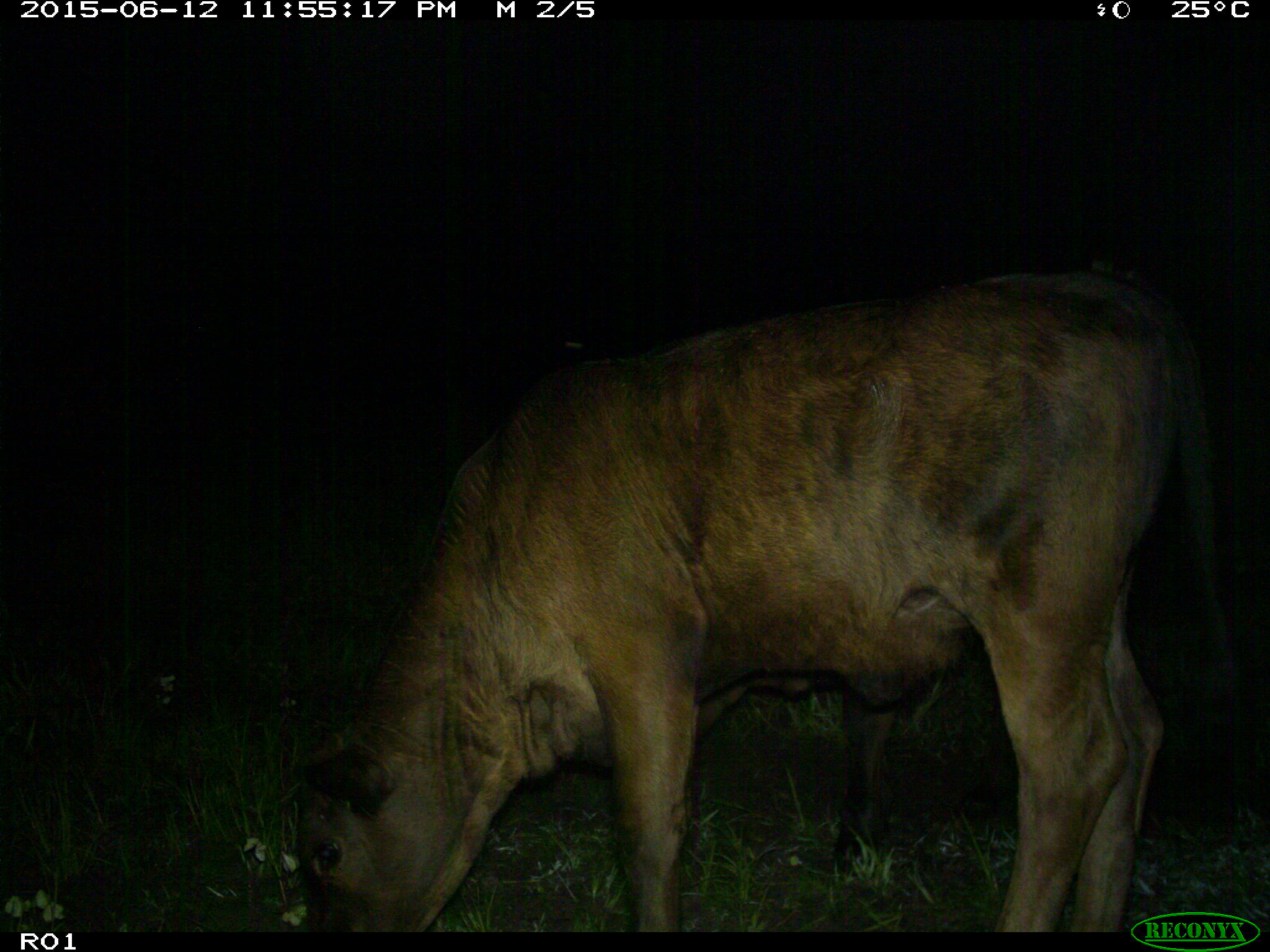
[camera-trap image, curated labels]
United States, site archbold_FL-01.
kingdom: Animalia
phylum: Chordata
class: Mammalia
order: Artiodactyla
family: Bovidae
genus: Bos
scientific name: Bos taurus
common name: domestic cow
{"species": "Bos taurus (domestic cow)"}